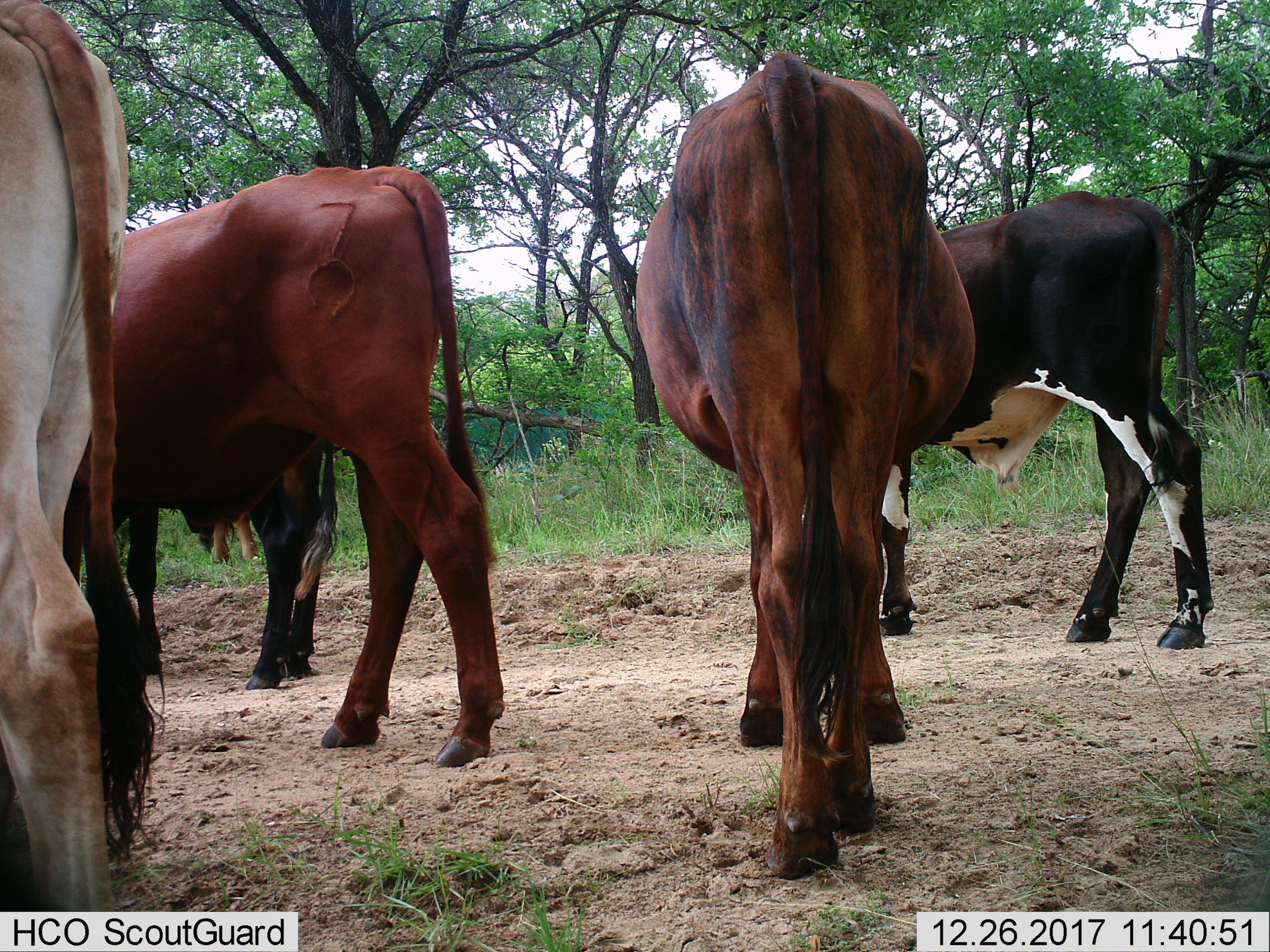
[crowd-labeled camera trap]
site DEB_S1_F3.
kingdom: Animalia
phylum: Chordata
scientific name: Vertebrata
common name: domestic animal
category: domesticanimal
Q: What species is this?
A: Domesticanimal (domestic animal) (Vertebrata).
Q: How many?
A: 5.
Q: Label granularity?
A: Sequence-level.